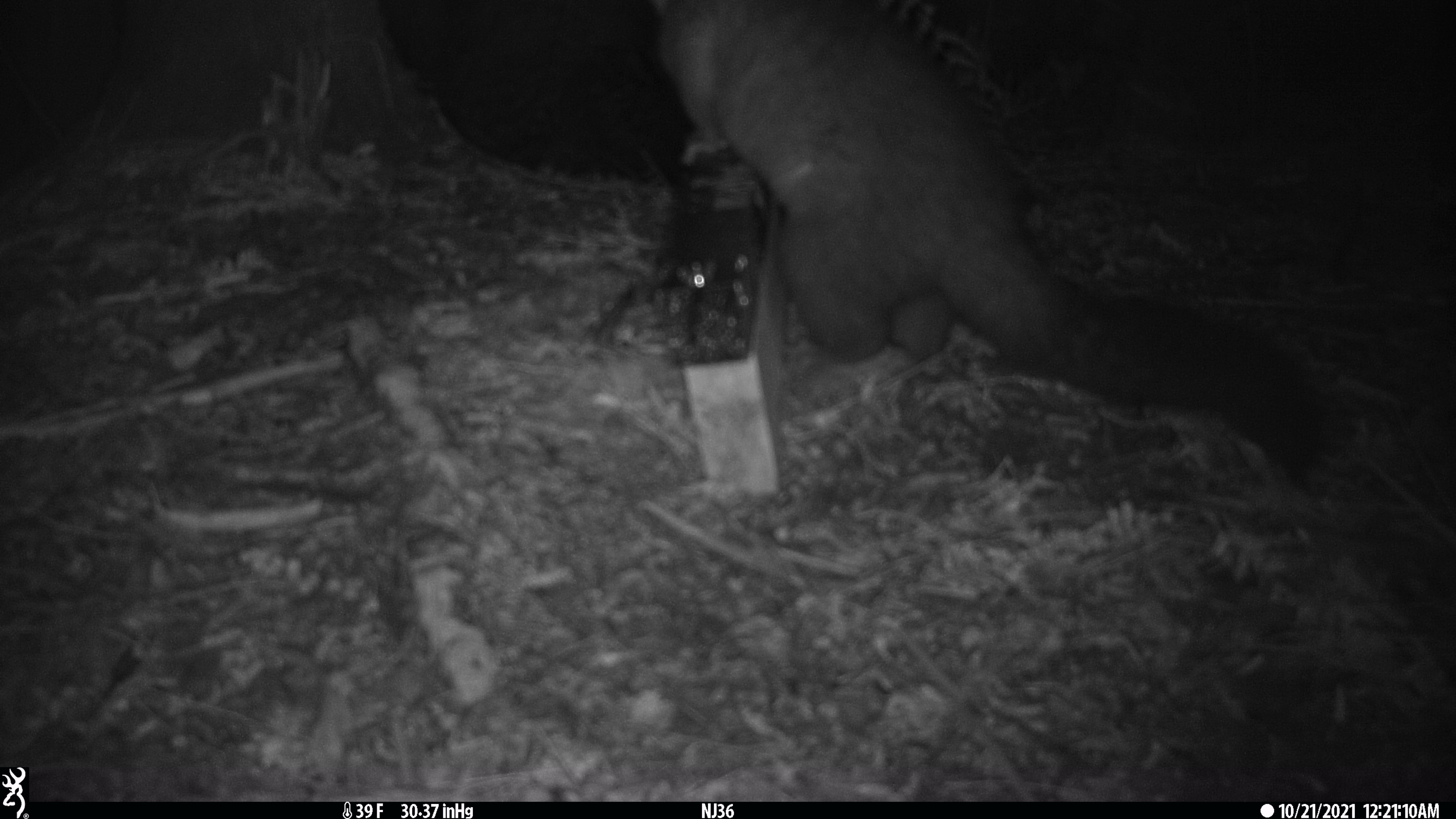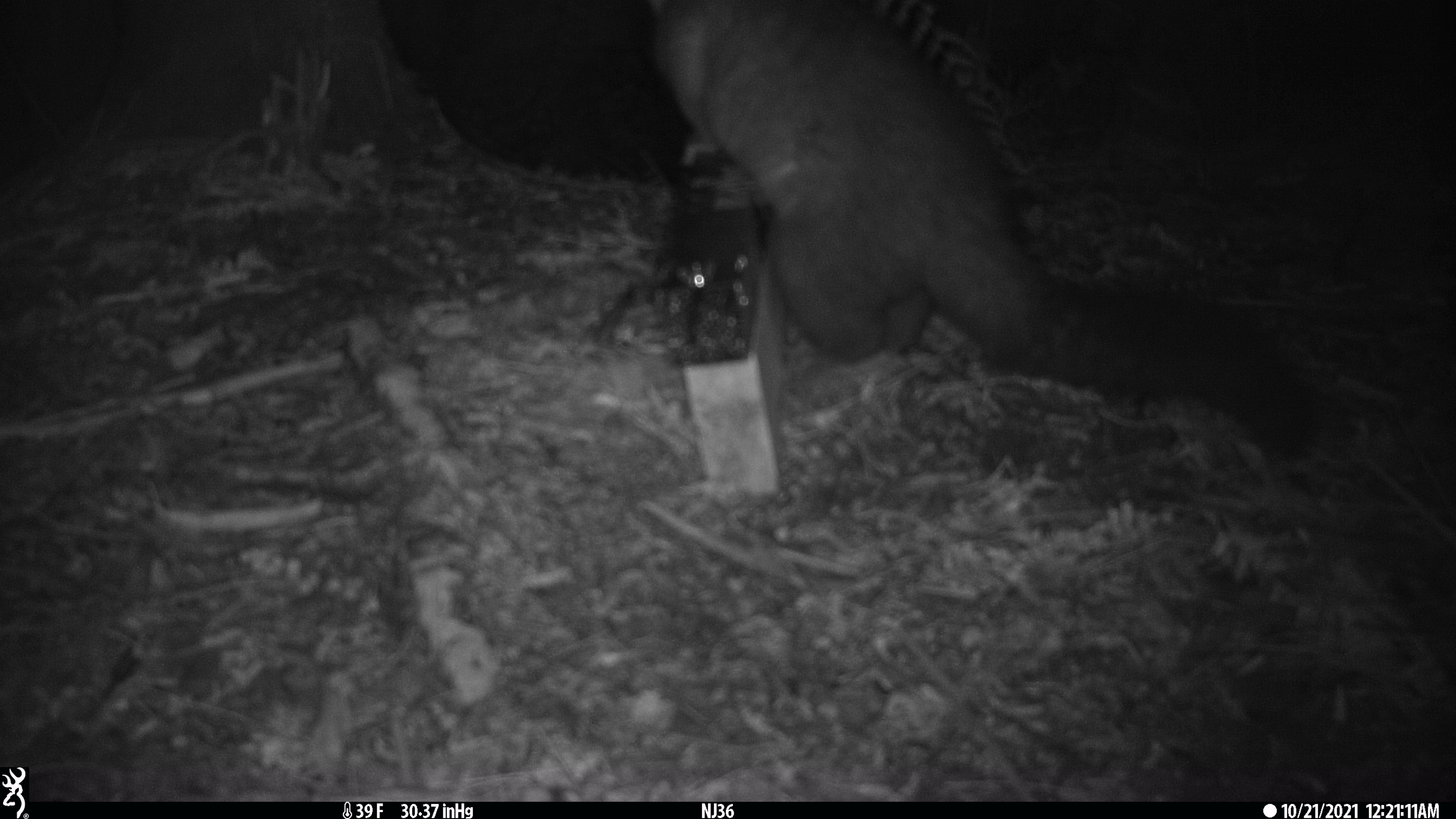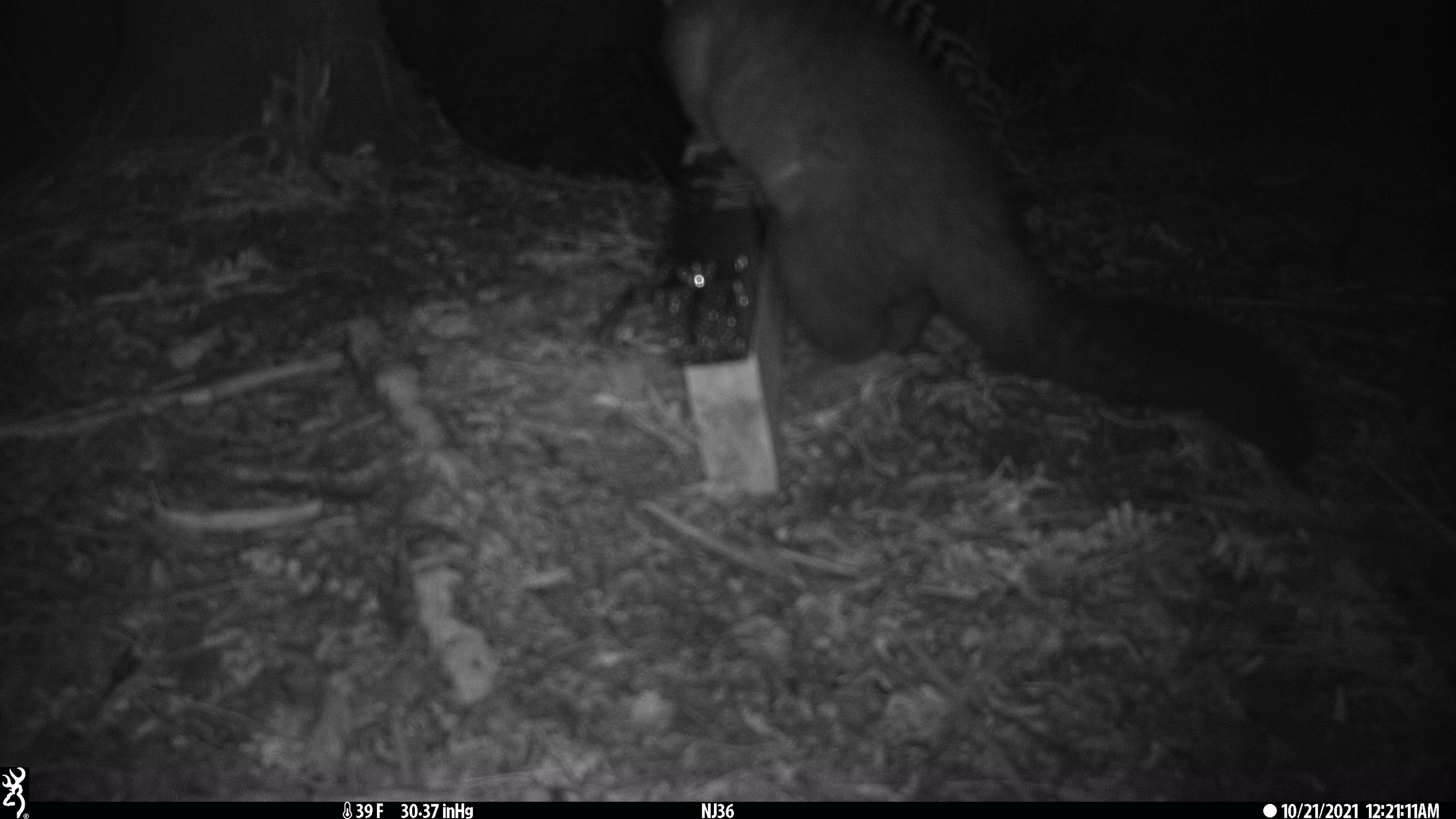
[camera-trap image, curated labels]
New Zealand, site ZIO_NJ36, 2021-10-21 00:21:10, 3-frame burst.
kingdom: Animalia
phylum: Chordata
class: Mammalia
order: Diprotodontia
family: Phalangeridae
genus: Trichosurus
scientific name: Trichosurus vulpecula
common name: common brushtail possum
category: possum